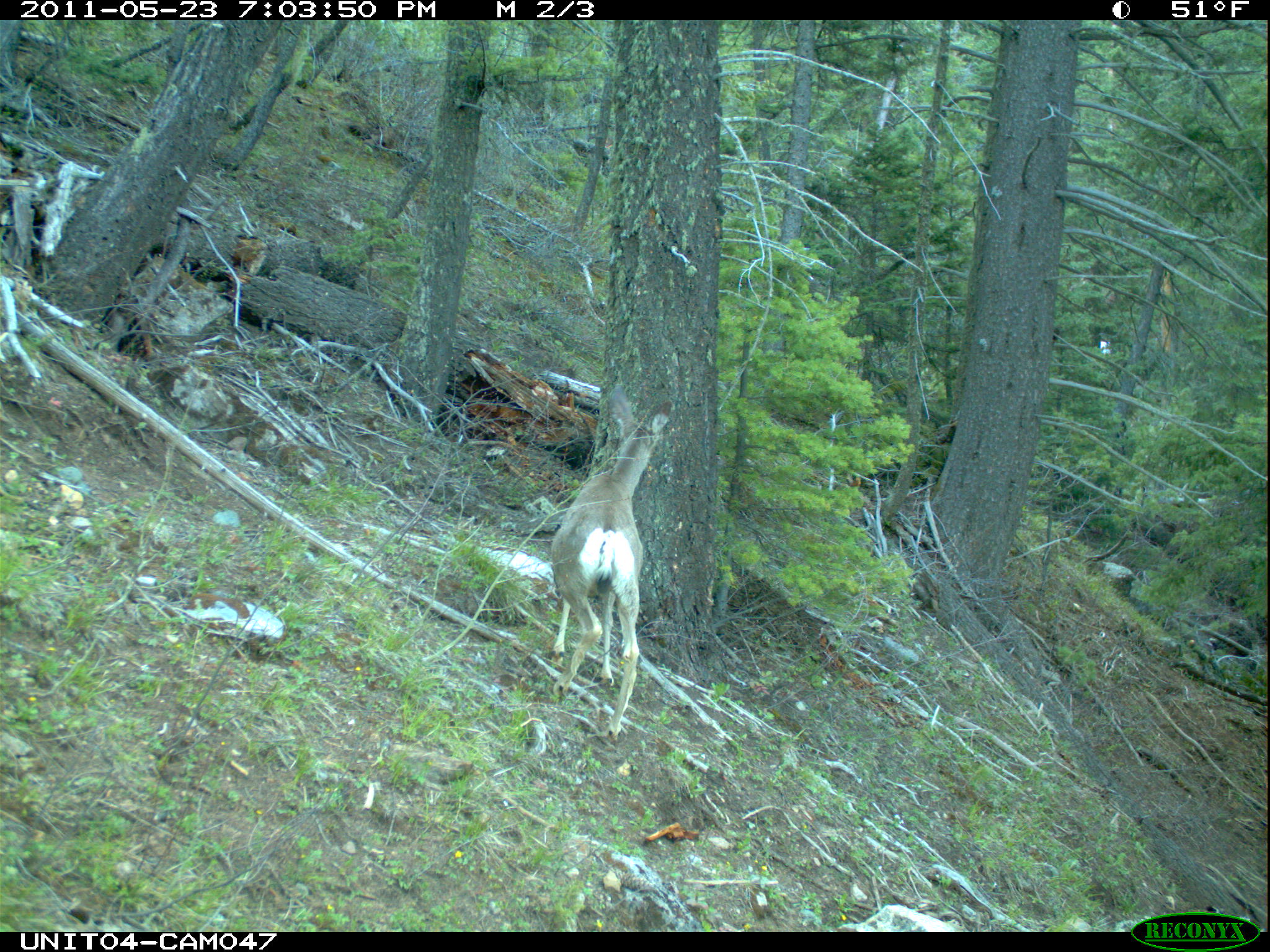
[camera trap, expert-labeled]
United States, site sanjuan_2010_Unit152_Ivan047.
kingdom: Animalia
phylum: Chordata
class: Mammalia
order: Artiodactyla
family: Cervidae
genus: Odocoileus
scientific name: Odocoileus hemionus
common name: mule deer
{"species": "Odocoileus hemionus (mule deer)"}